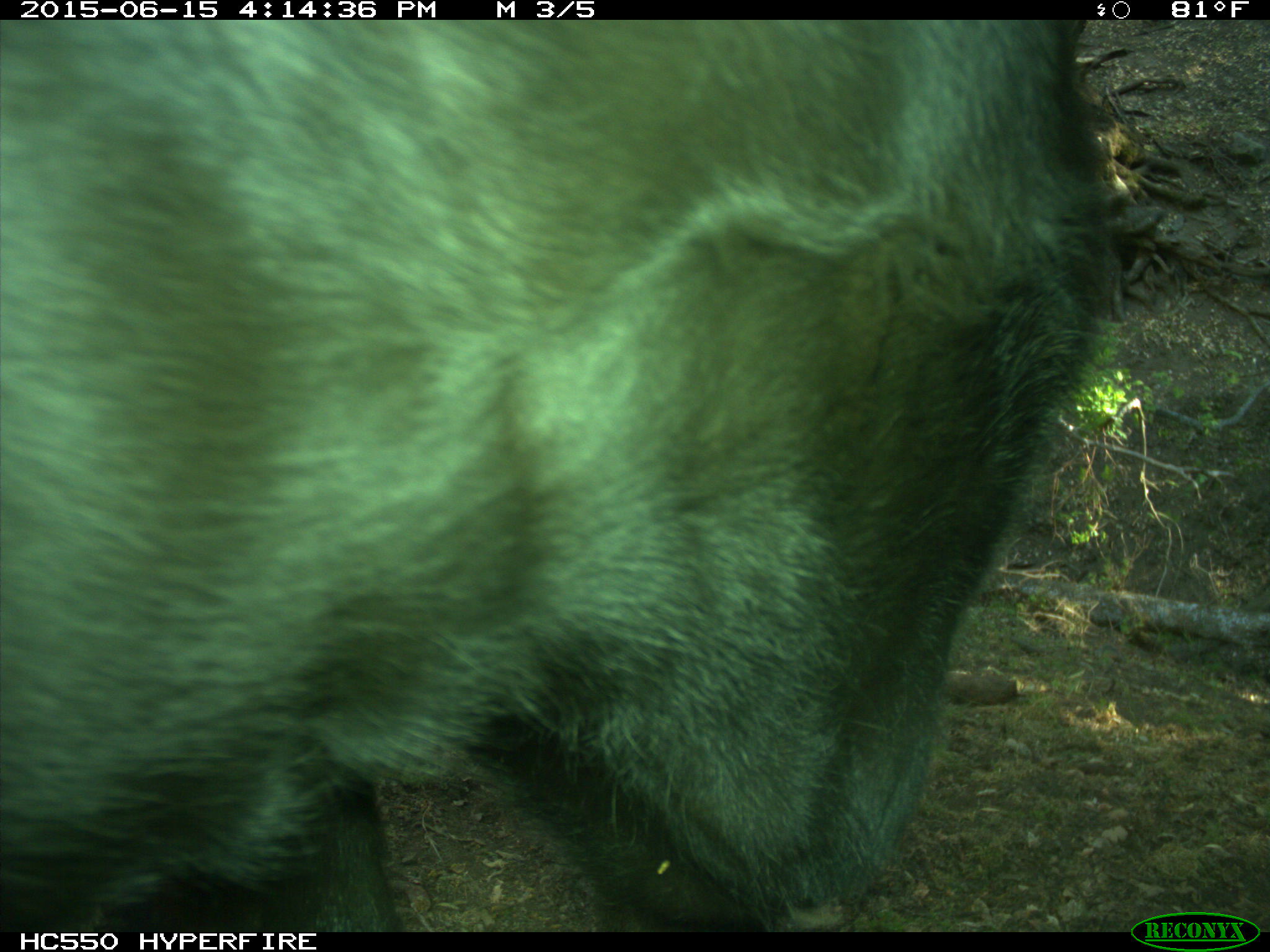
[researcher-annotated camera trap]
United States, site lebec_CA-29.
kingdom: Animalia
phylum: Chordata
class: Mammalia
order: Artiodactyla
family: Bovidae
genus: Bos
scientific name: Bos taurus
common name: domestic cow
Bos taurus (domestic cow).